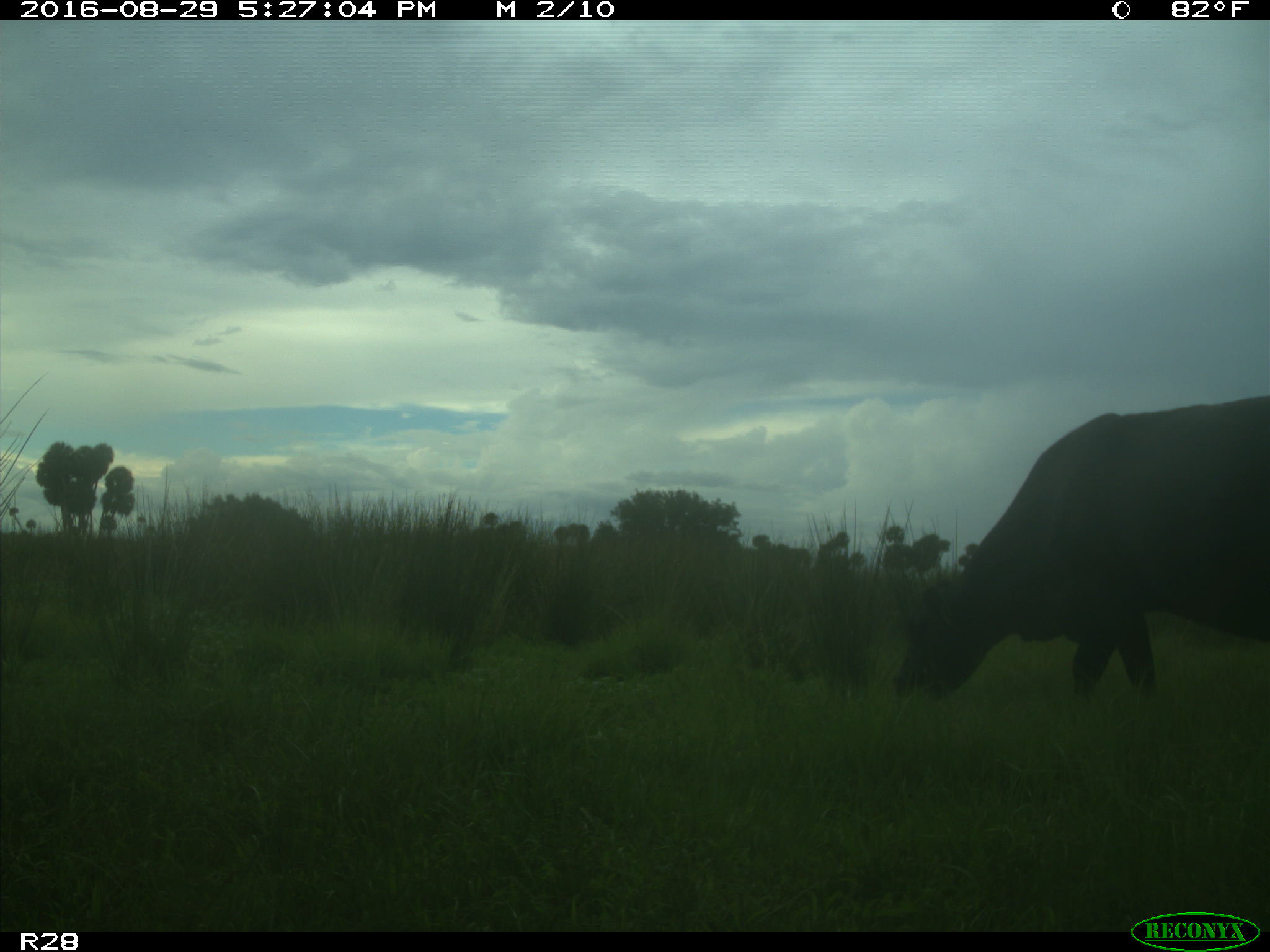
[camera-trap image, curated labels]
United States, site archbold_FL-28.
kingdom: Animalia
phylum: Chordata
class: Mammalia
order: Artiodactyla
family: Bovidae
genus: Bos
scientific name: Bos taurus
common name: domestic cow